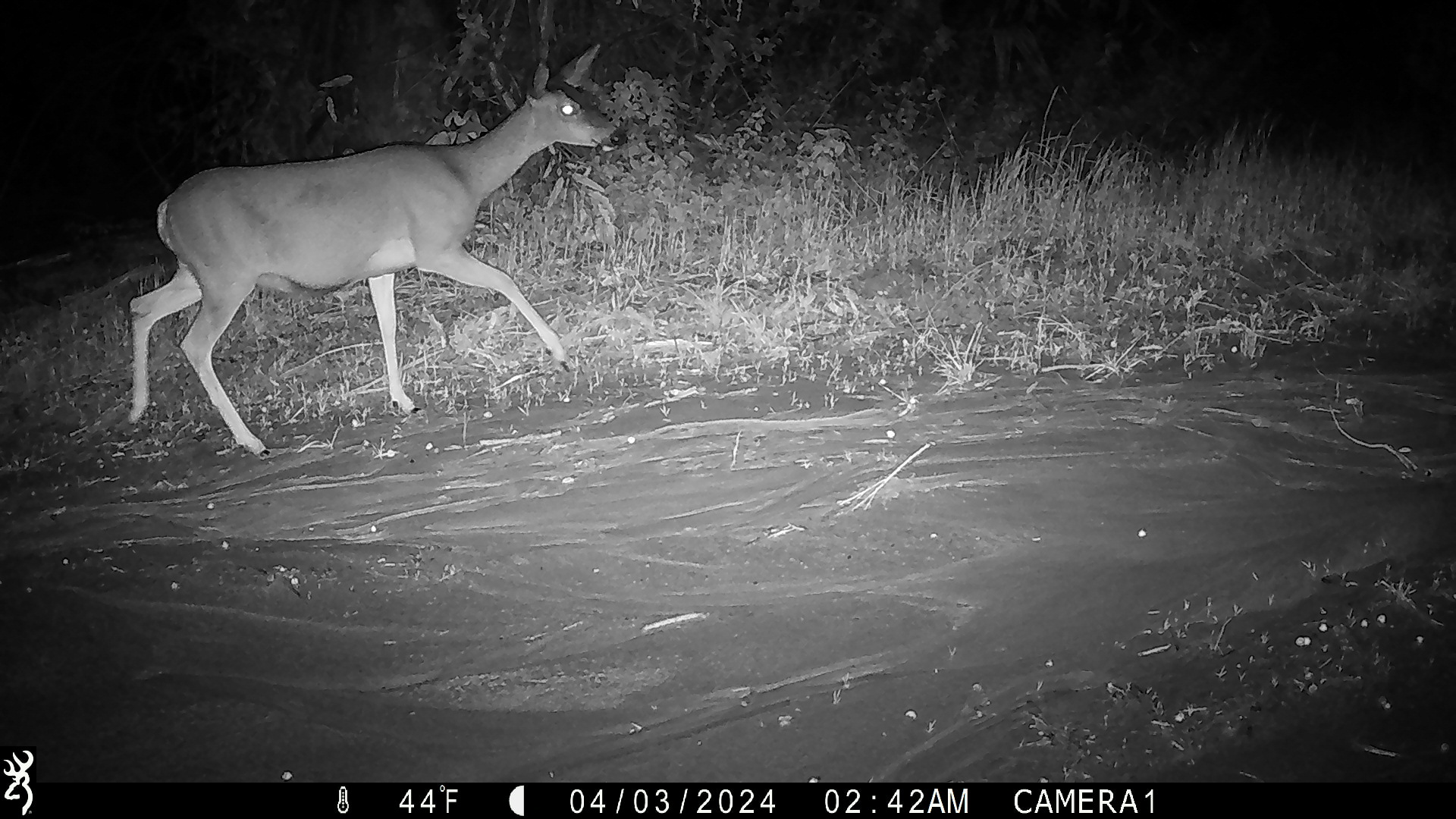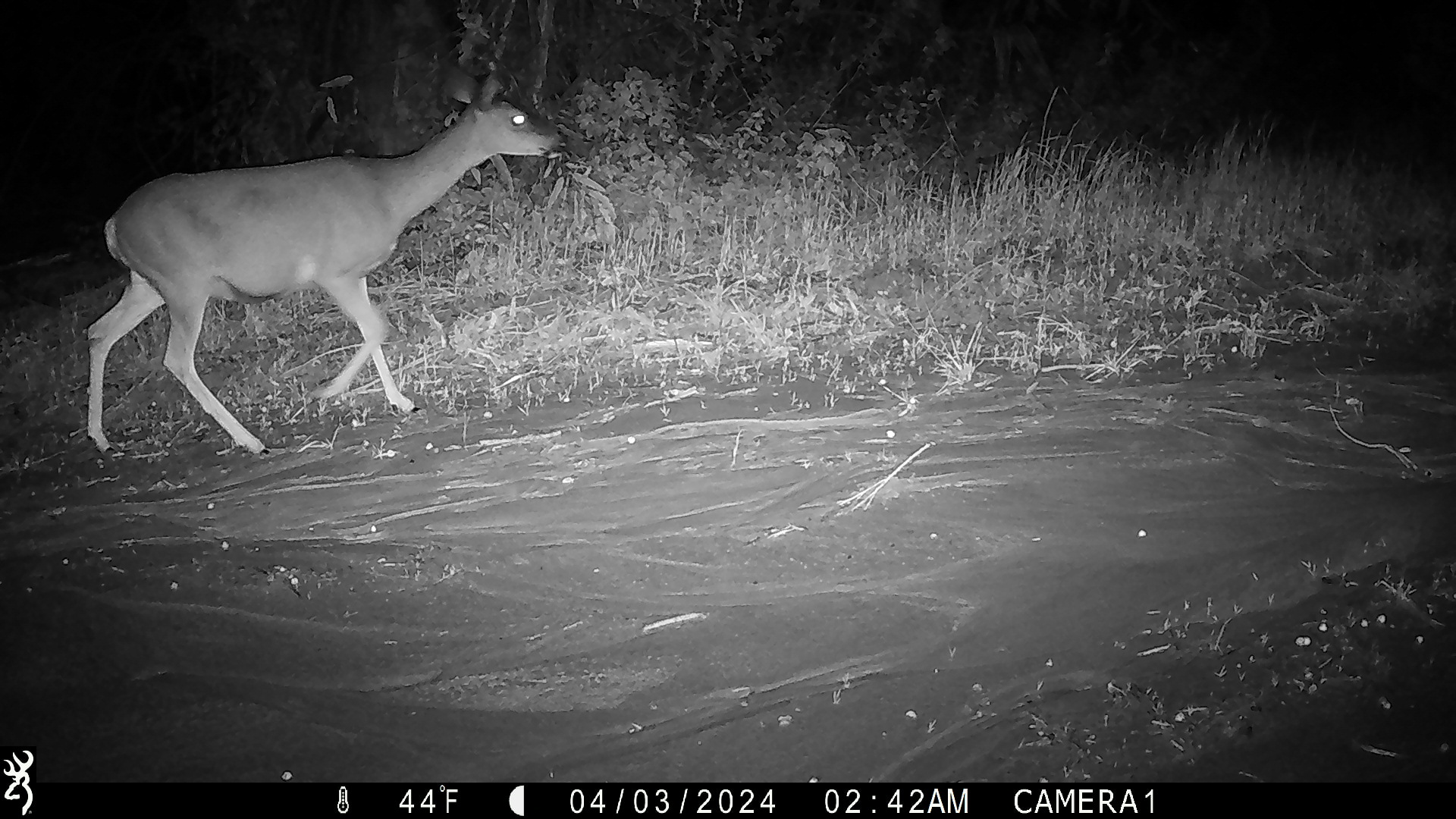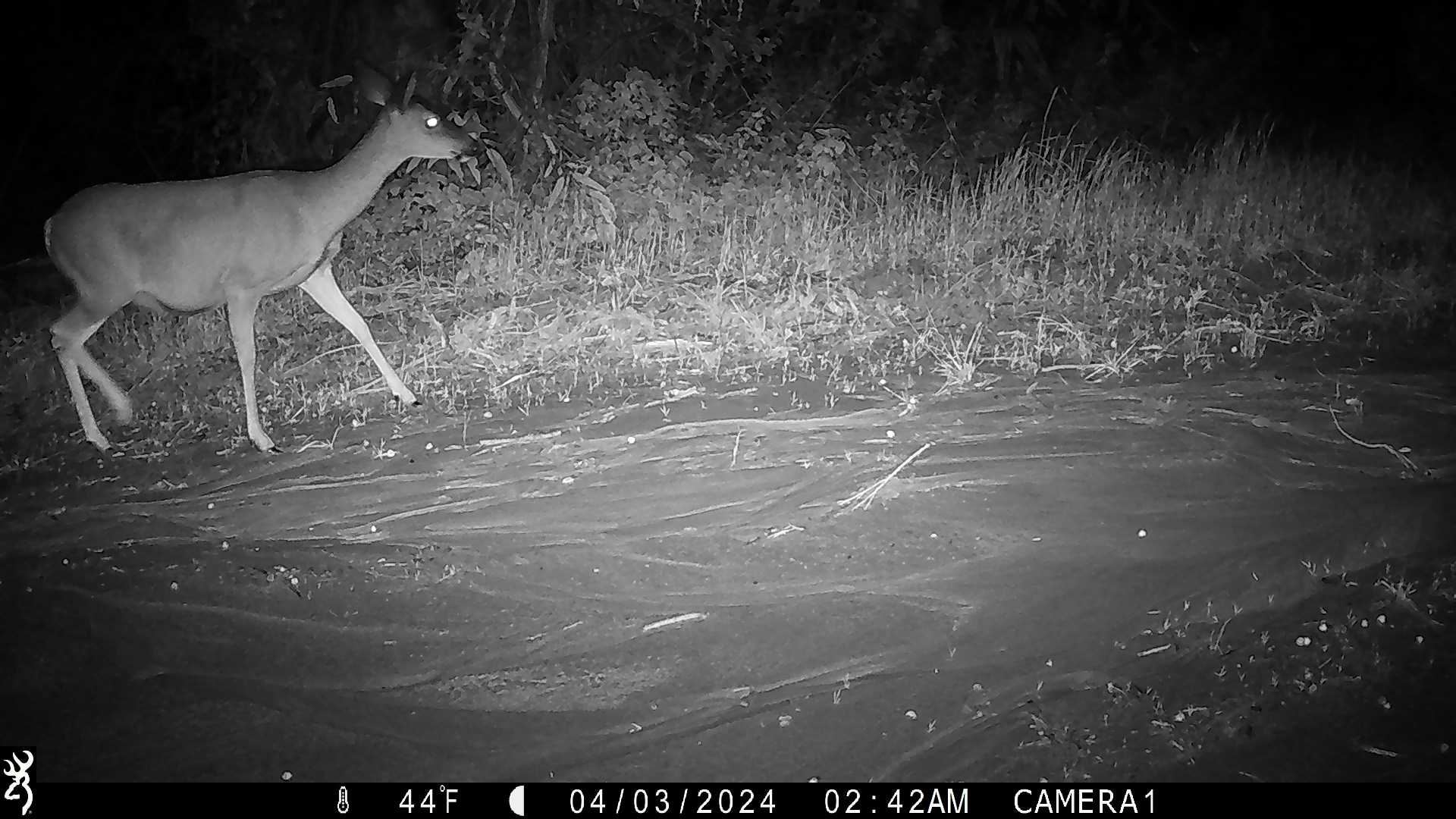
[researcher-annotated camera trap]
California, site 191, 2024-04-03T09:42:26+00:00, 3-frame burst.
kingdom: Animalia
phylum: Chordata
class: Mammalia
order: Artiodactyla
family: Cervidae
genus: Odocoileus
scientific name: Odocoileus hemionus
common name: mule deer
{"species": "mule deer (Odocoileus hemionus)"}